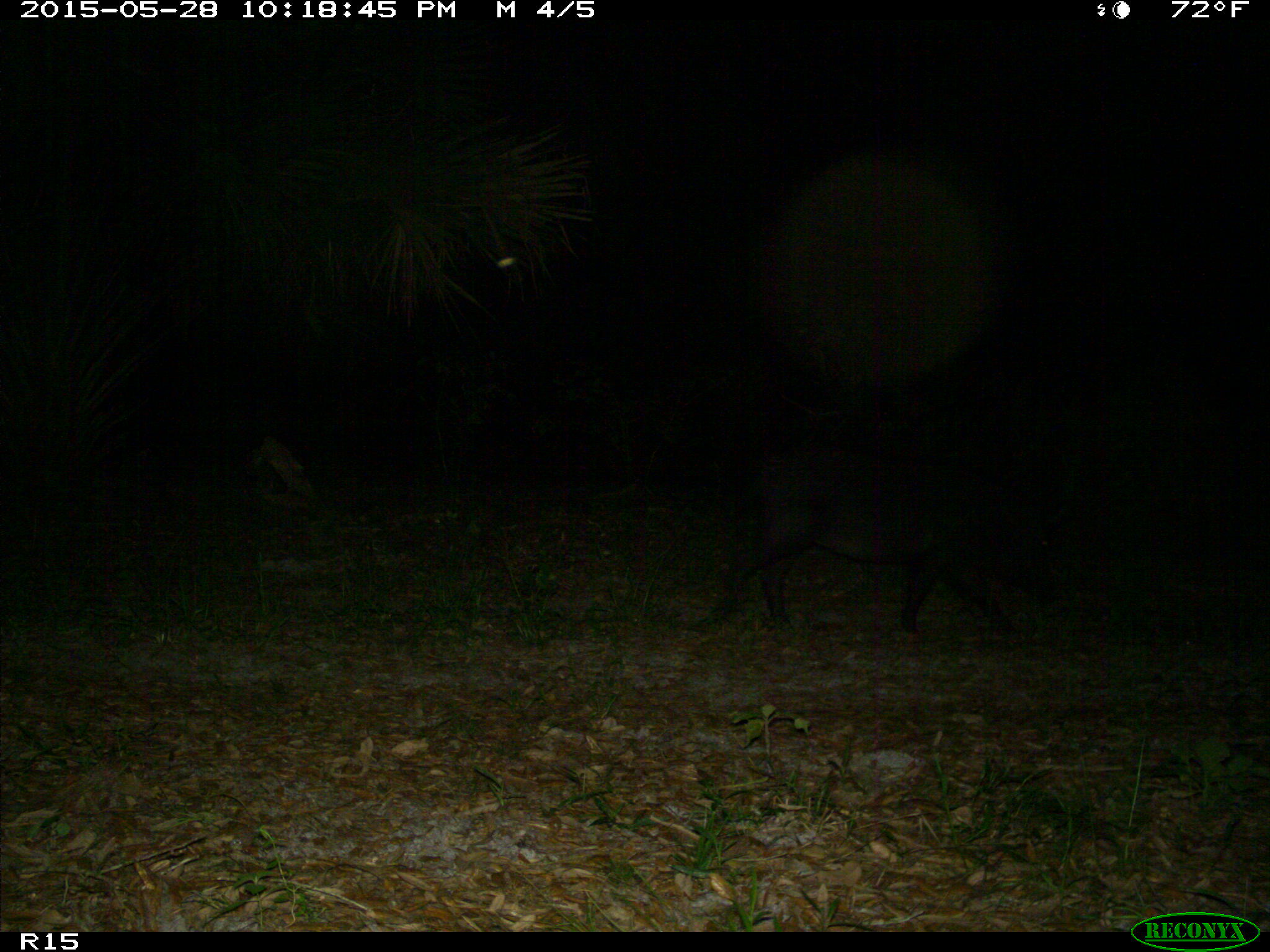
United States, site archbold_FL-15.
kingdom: Animalia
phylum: Chordata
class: Mammalia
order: Artiodactyla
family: Suidae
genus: Sus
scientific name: Sus scrofa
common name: wild boar